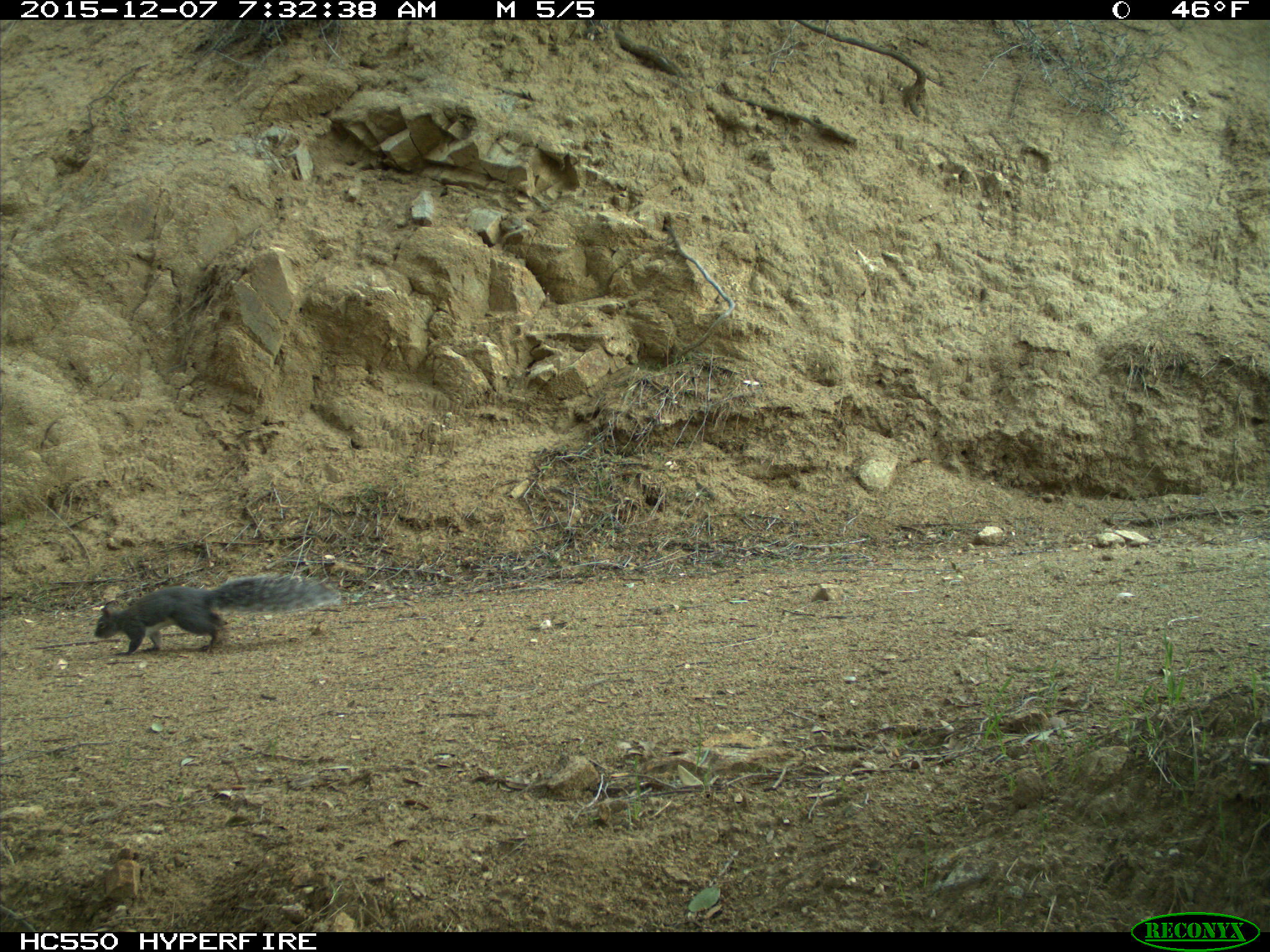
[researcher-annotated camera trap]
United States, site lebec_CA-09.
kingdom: Animalia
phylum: Chordata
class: Mammalia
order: Rodentia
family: Sciuridae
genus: Sciurus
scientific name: Sciurus carolinensis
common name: eastern gray squirrel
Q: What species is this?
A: Sciurus carolinensis (eastern gray squirrel).